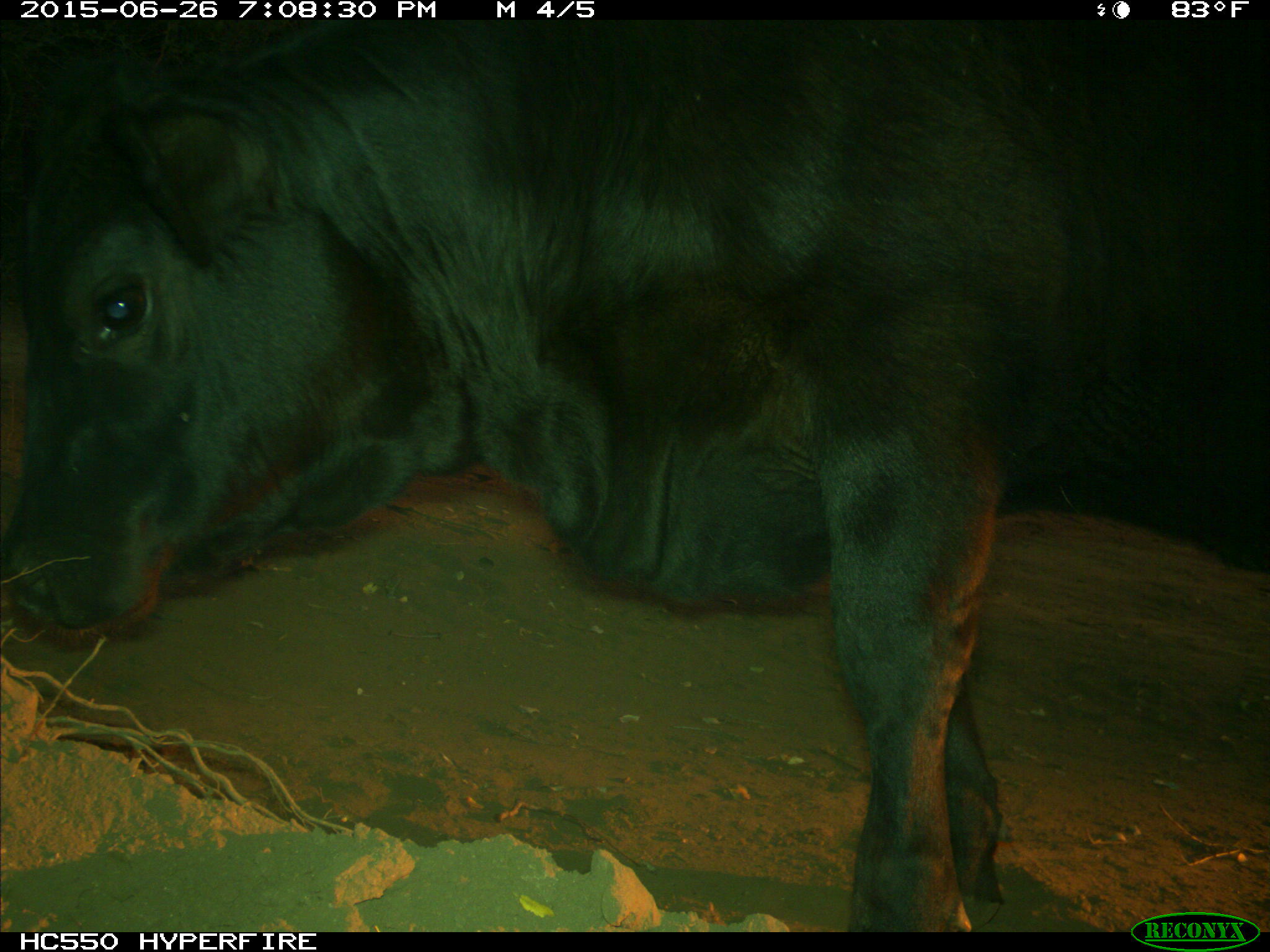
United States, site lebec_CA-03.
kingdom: Animalia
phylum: Chordata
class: Mammalia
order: Artiodactyla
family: Bovidae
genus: Bos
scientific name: Bos taurus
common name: domestic cow